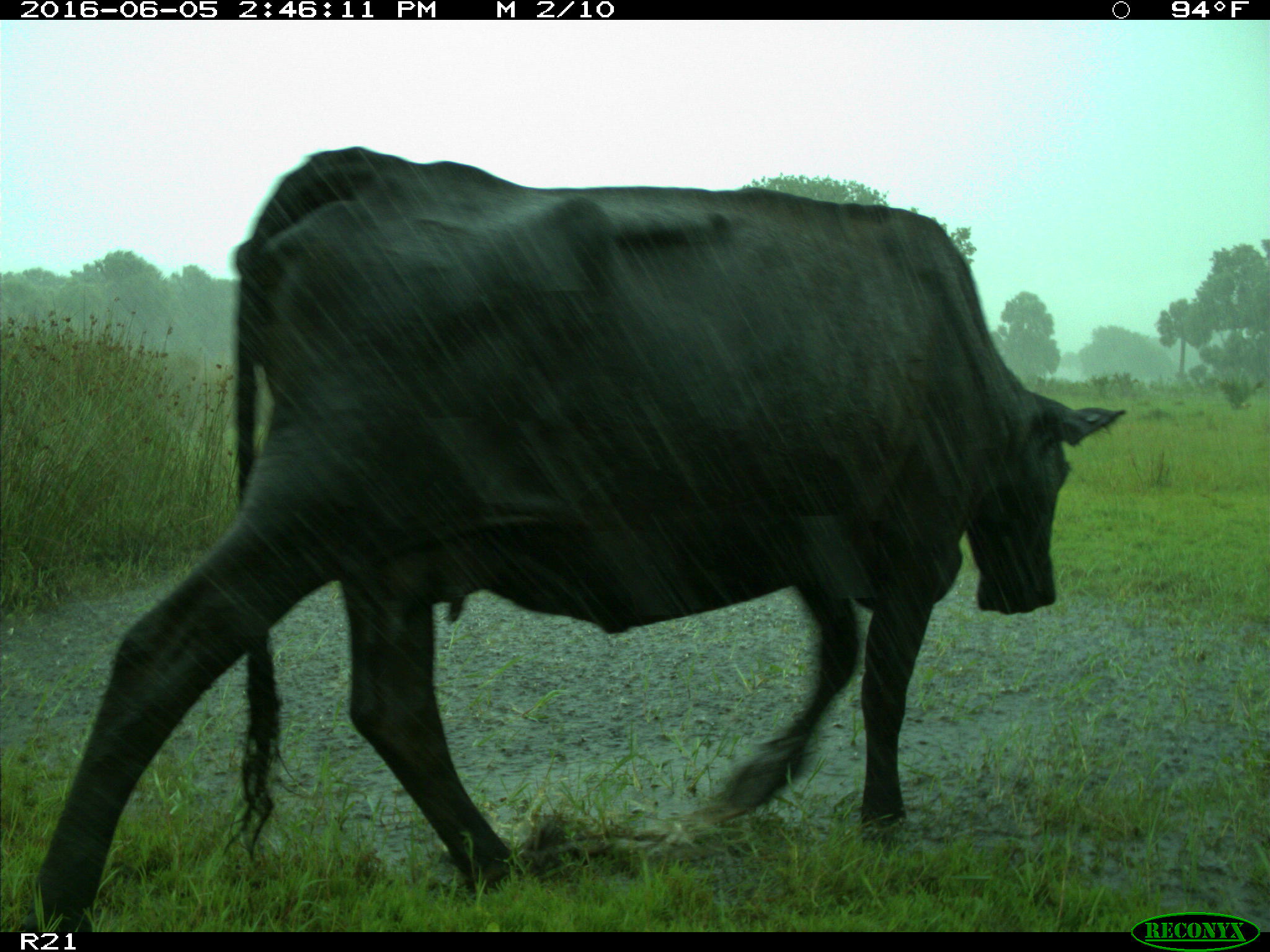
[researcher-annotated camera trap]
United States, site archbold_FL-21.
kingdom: Animalia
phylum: Chordata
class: Mammalia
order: Artiodactyla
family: Bovidae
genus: Bos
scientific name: Bos taurus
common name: domestic cow